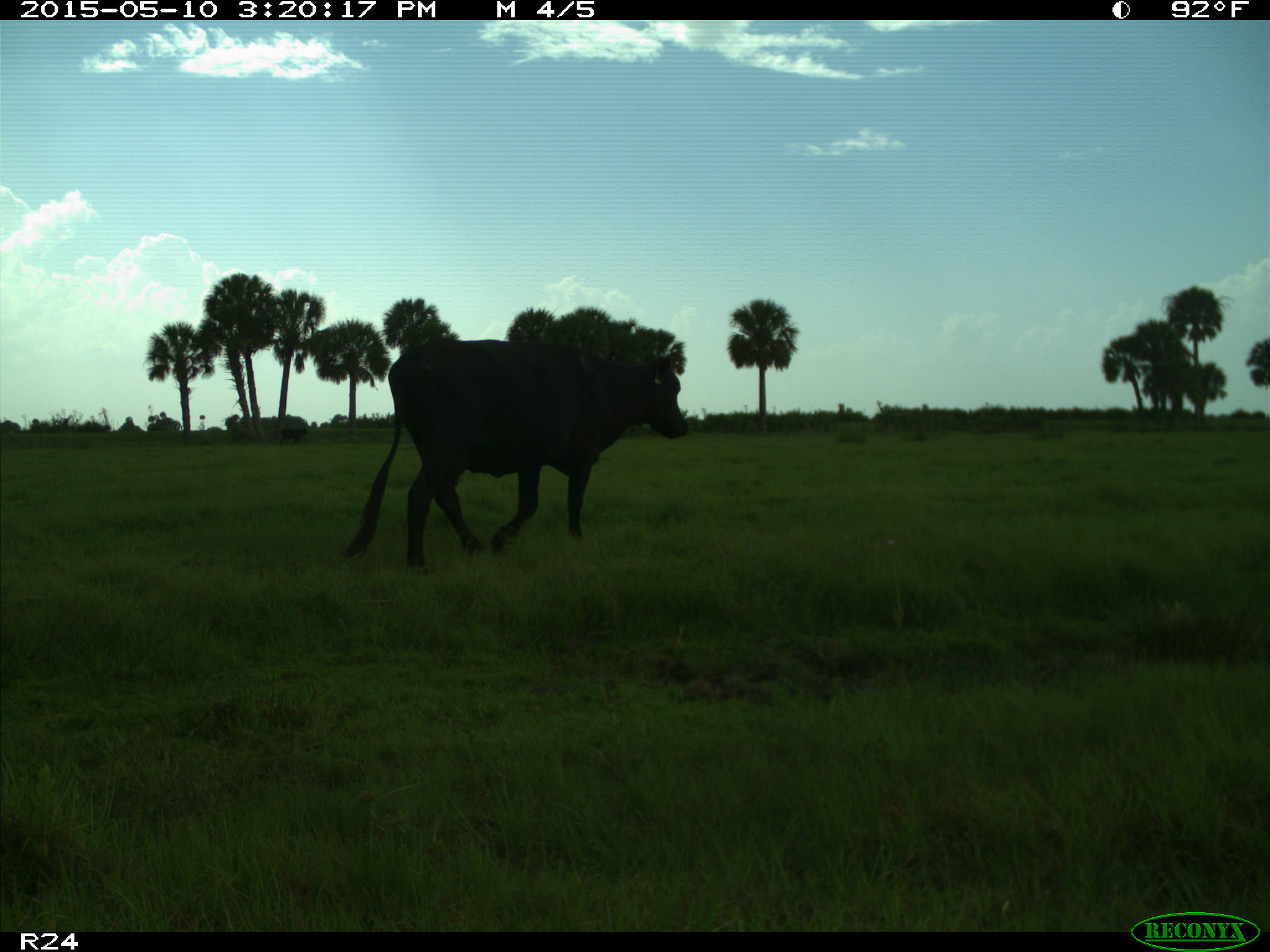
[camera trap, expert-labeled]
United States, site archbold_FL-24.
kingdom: Animalia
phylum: Chordata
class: Mammalia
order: Artiodactyla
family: Bovidae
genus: Bos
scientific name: Bos taurus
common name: domestic cow